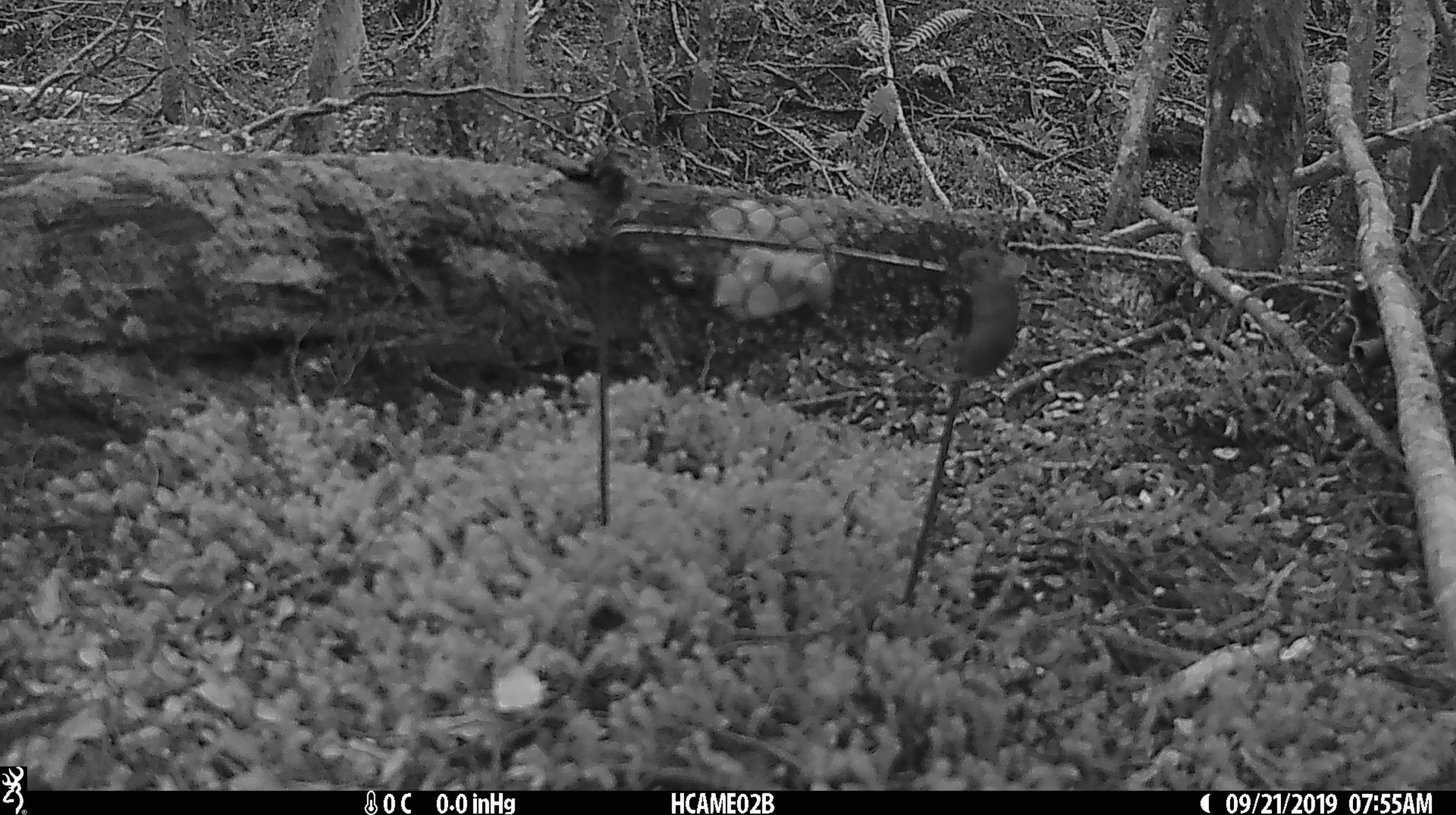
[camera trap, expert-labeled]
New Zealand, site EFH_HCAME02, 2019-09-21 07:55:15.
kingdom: Animalia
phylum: Chordata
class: Mammalia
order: Rodentia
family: Muridae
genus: Mus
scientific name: Mus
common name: mouse